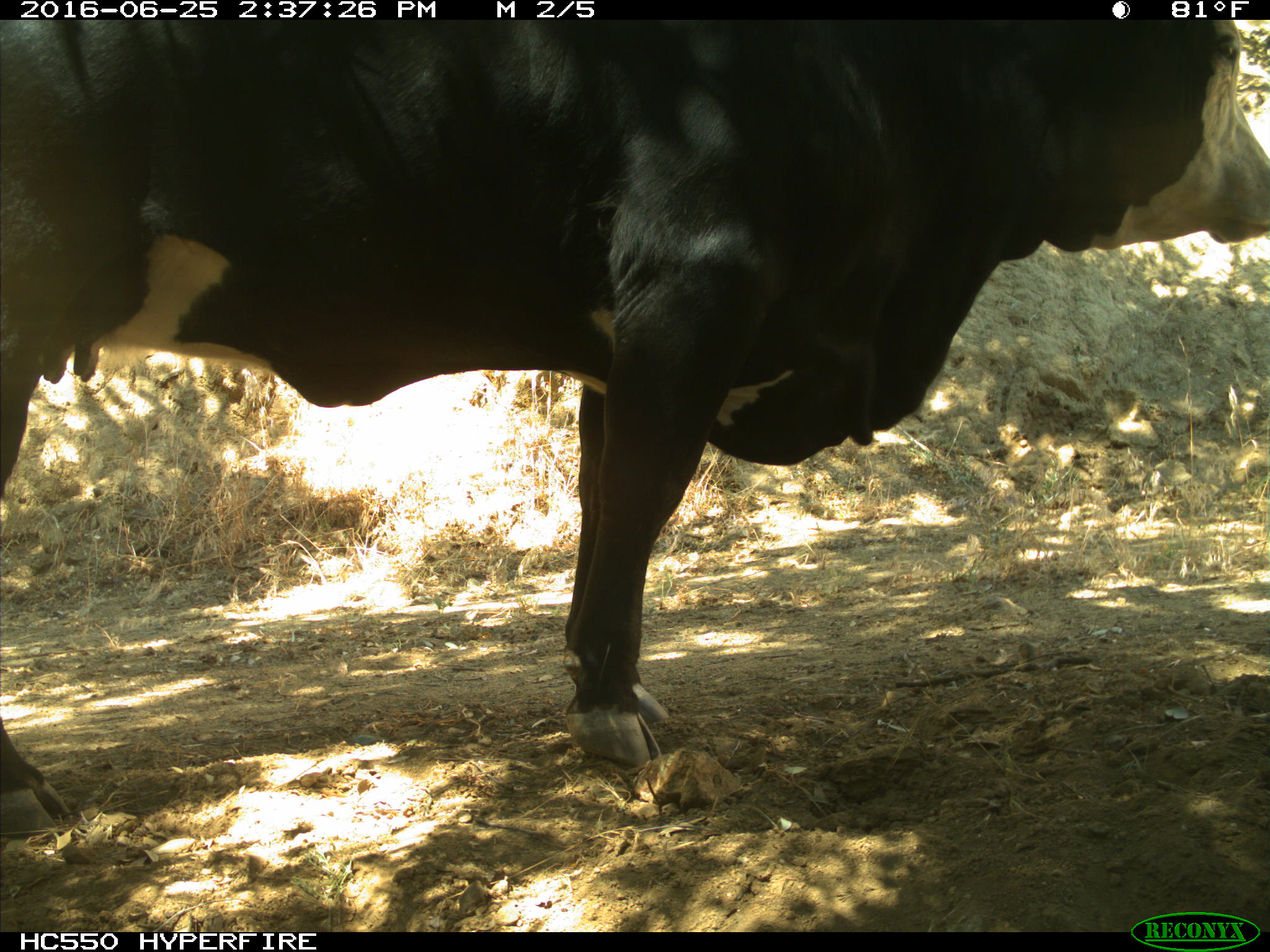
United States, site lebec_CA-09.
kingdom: Animalia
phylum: Chordata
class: Mammalia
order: Artiodactyla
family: Bovidae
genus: Bos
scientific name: Bos taurus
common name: domestic cow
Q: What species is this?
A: Bos taurus (domestic cow).